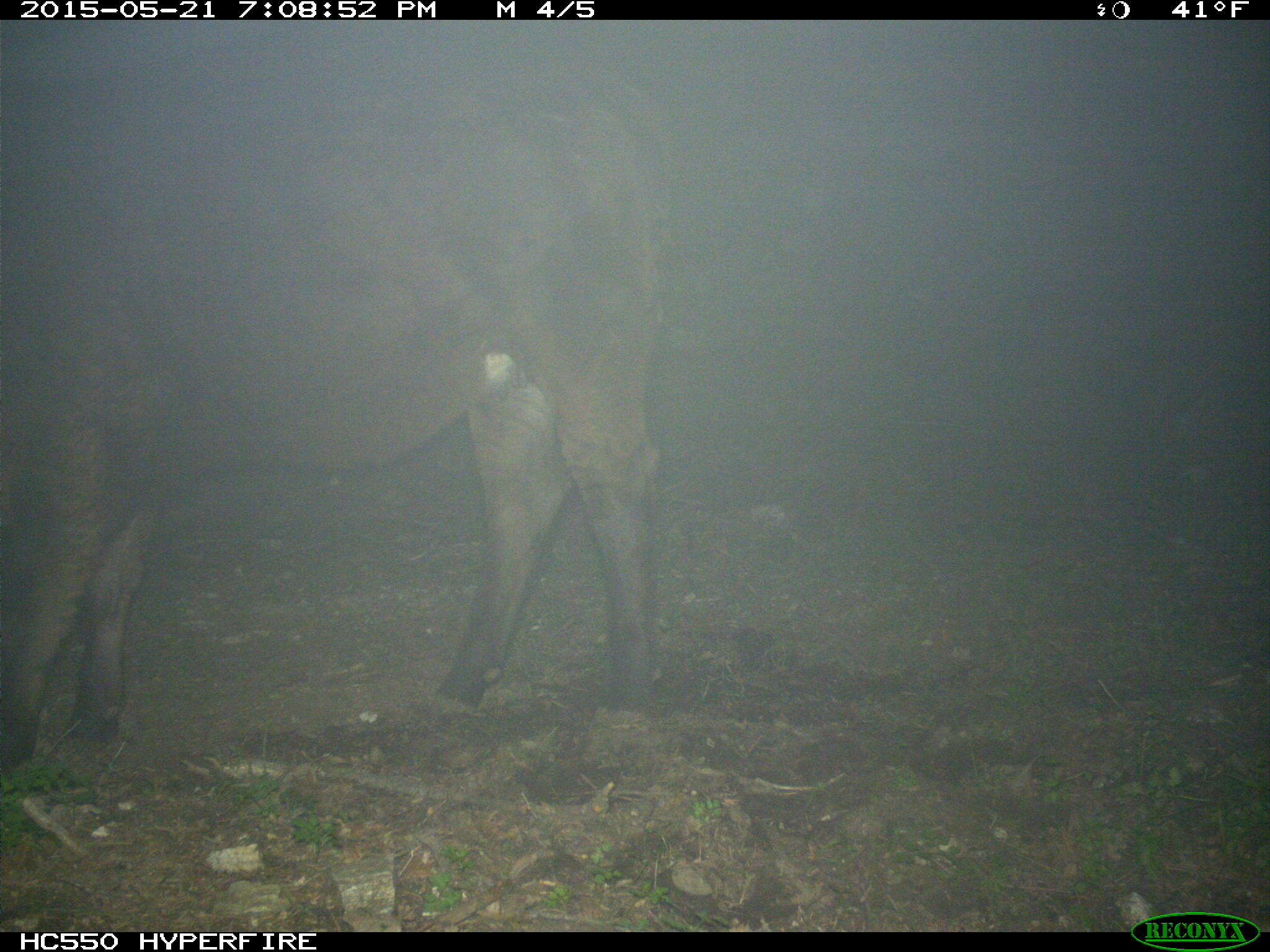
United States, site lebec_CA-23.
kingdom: Animalia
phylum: Chordata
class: Mammalia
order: Artiodactyla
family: Bovidae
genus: Bos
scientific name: Bos taurus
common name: domestic cow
Bos taurus (domestic cow).